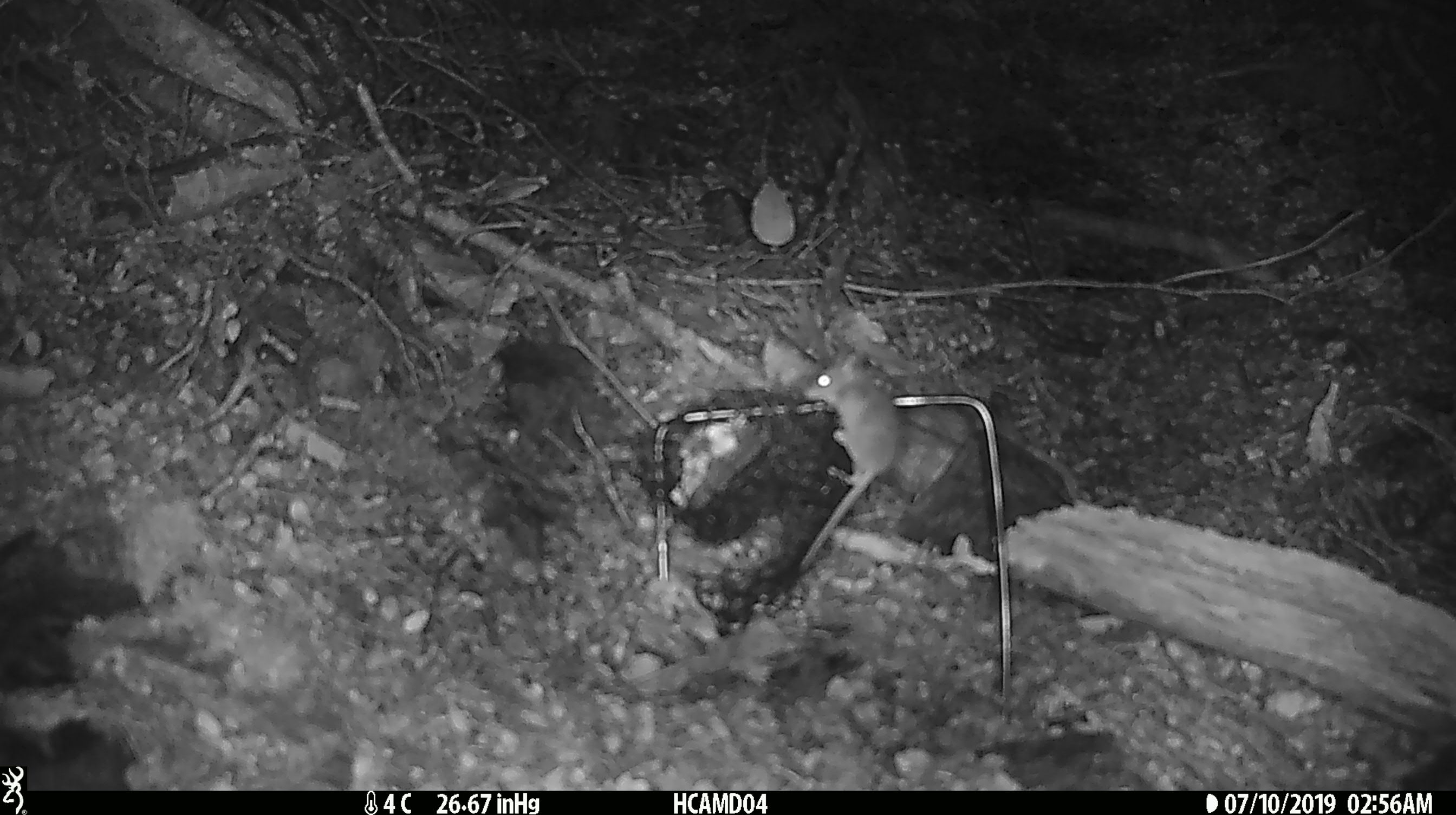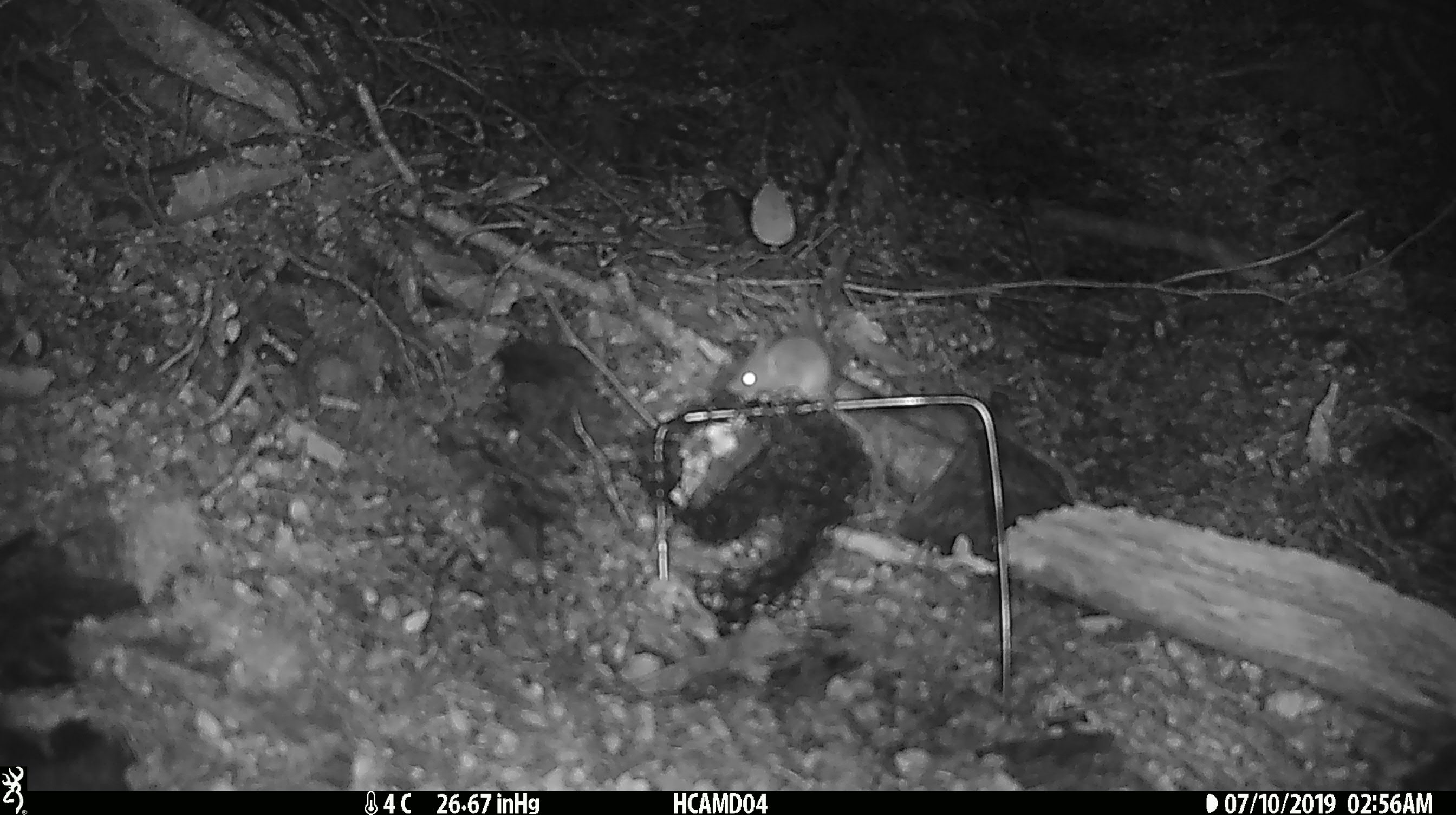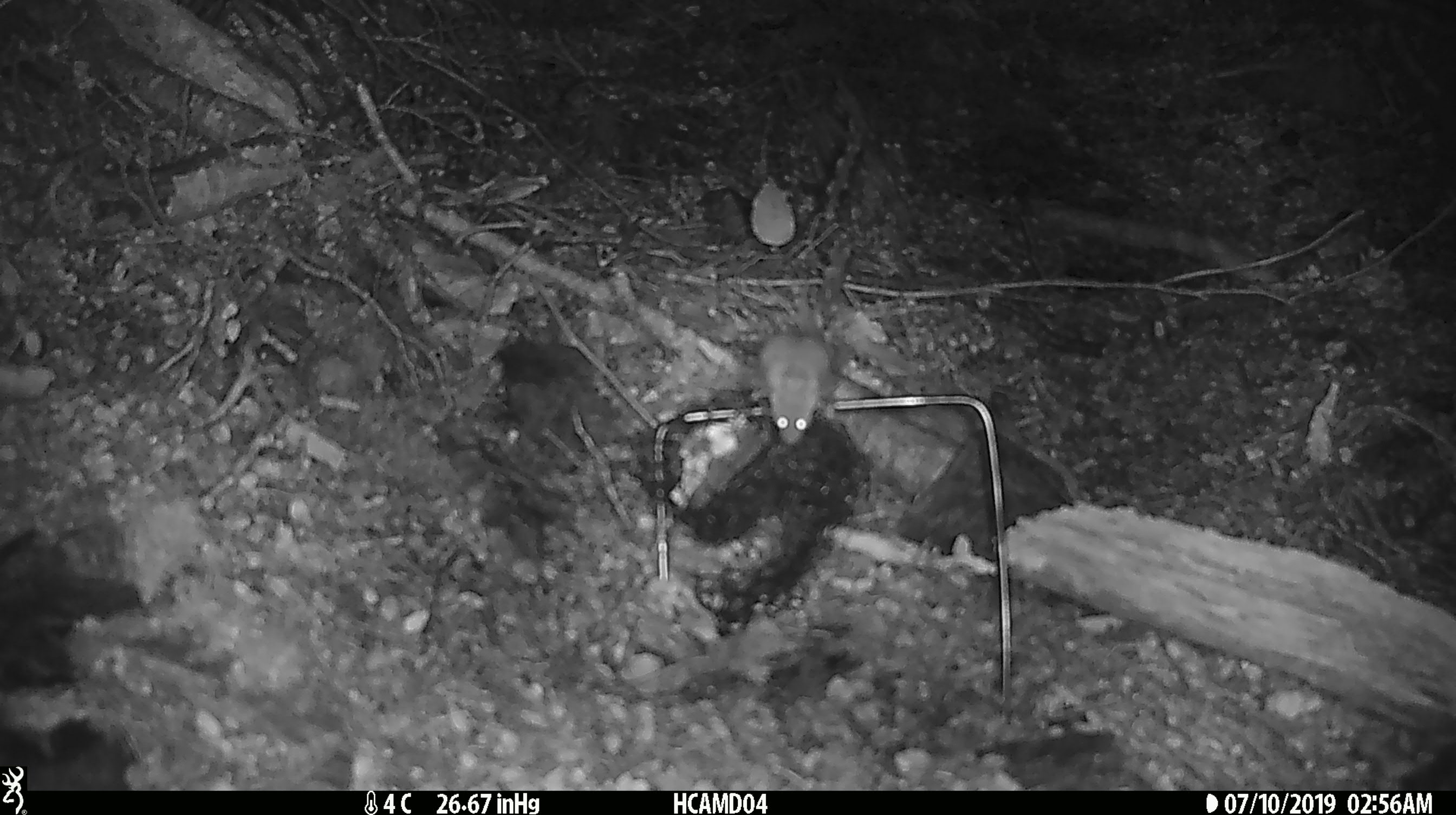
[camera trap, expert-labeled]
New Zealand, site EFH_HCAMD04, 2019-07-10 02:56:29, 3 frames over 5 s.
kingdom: Animalia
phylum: Chordata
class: Mammalia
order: Rodentia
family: Muridae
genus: Mus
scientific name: Mus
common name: mouse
Mouse (Mus).